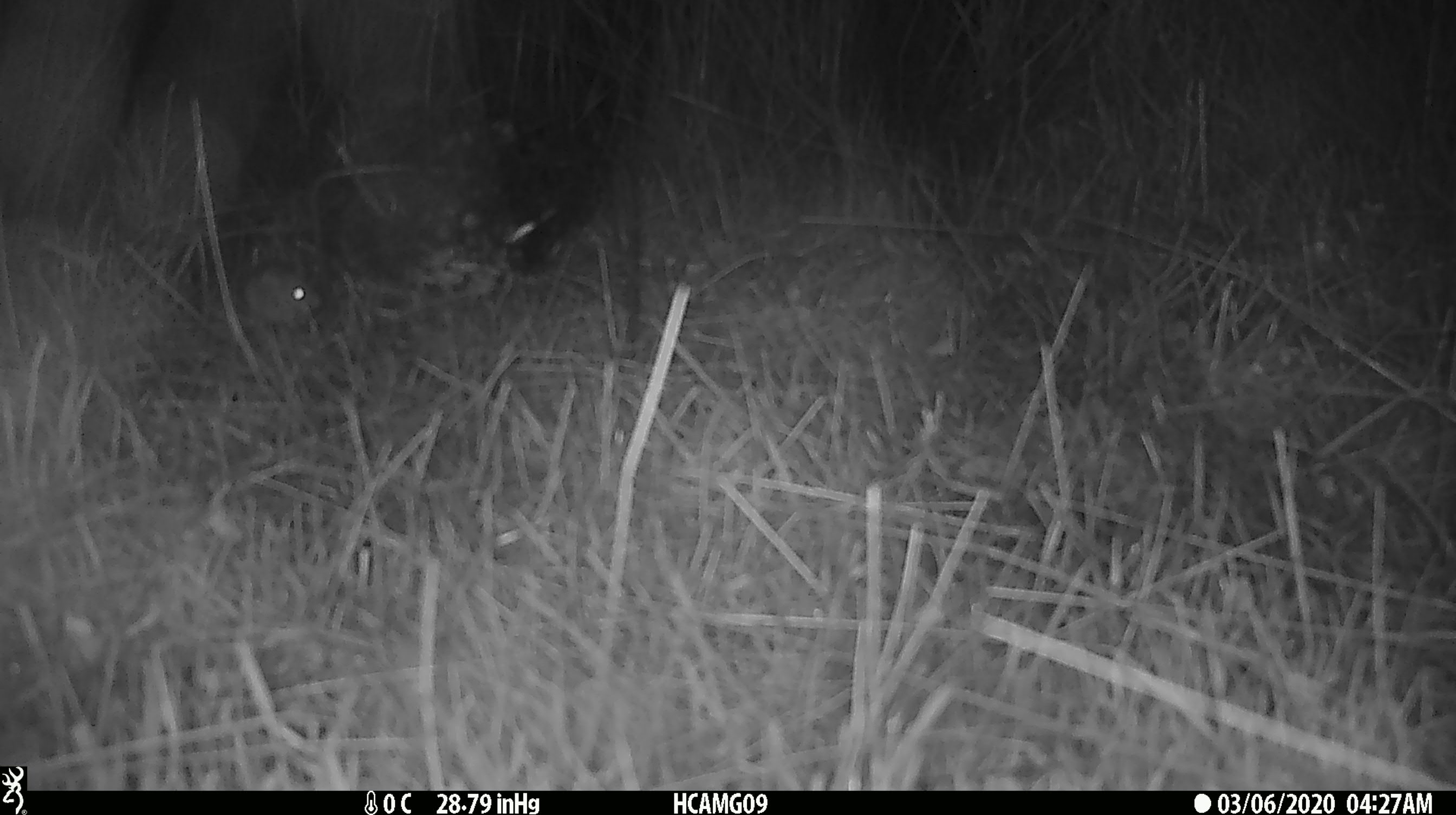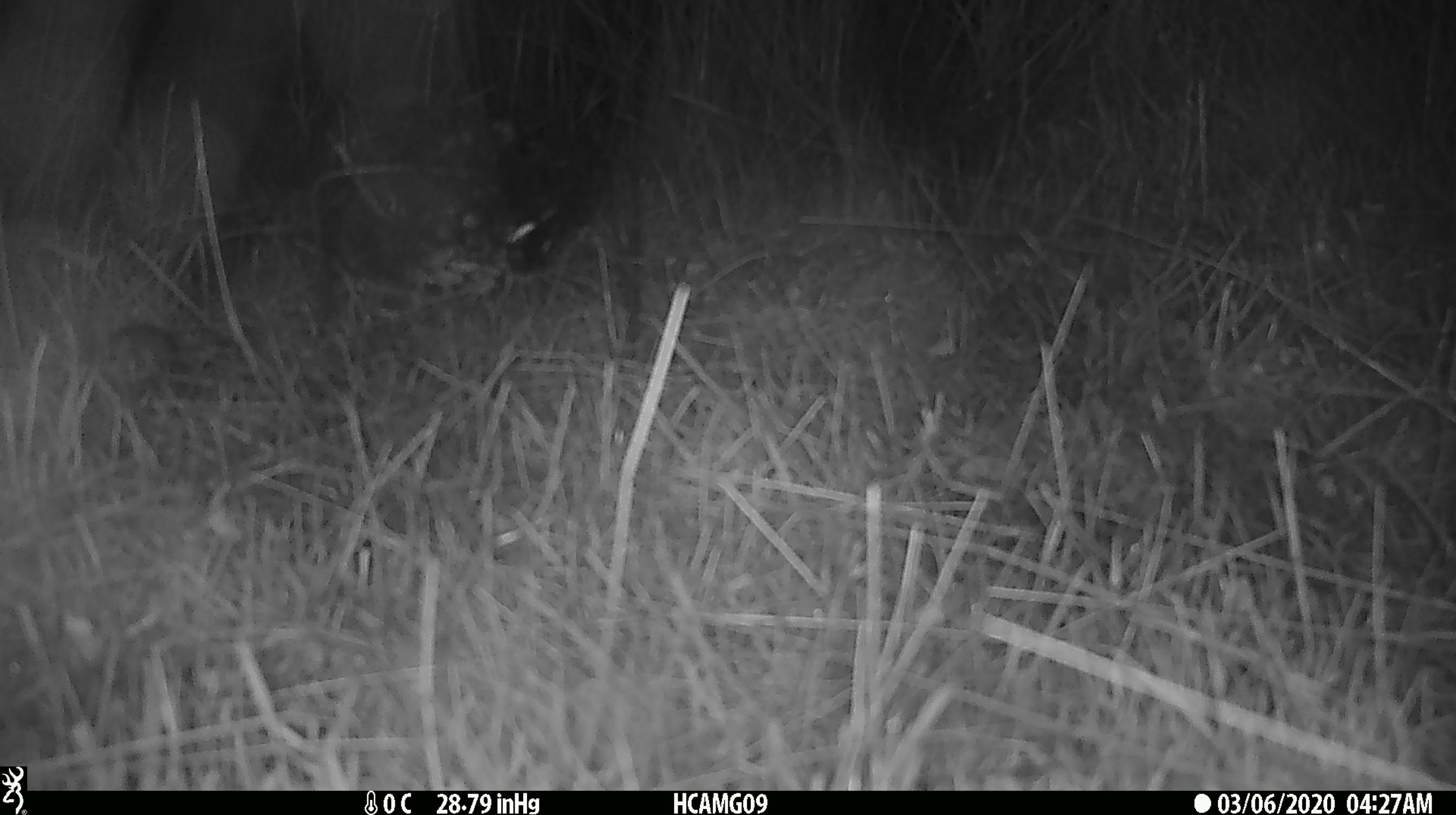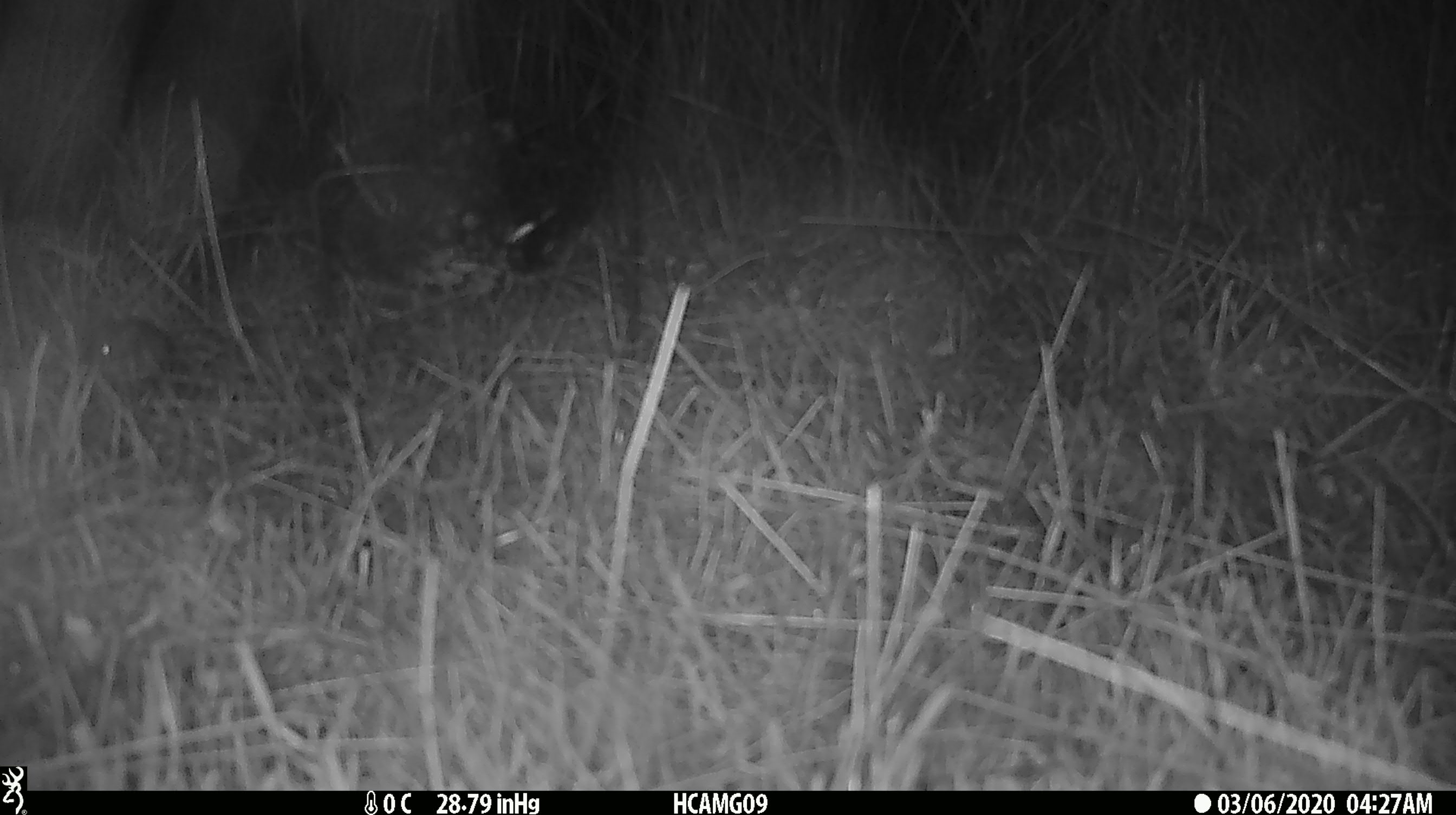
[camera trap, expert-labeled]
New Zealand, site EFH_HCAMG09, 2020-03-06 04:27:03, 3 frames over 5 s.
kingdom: Animalia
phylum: Chordata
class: Mammalia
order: Rodentia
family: Muridae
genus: Mus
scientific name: Mus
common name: mouse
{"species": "mouse (Mus)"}